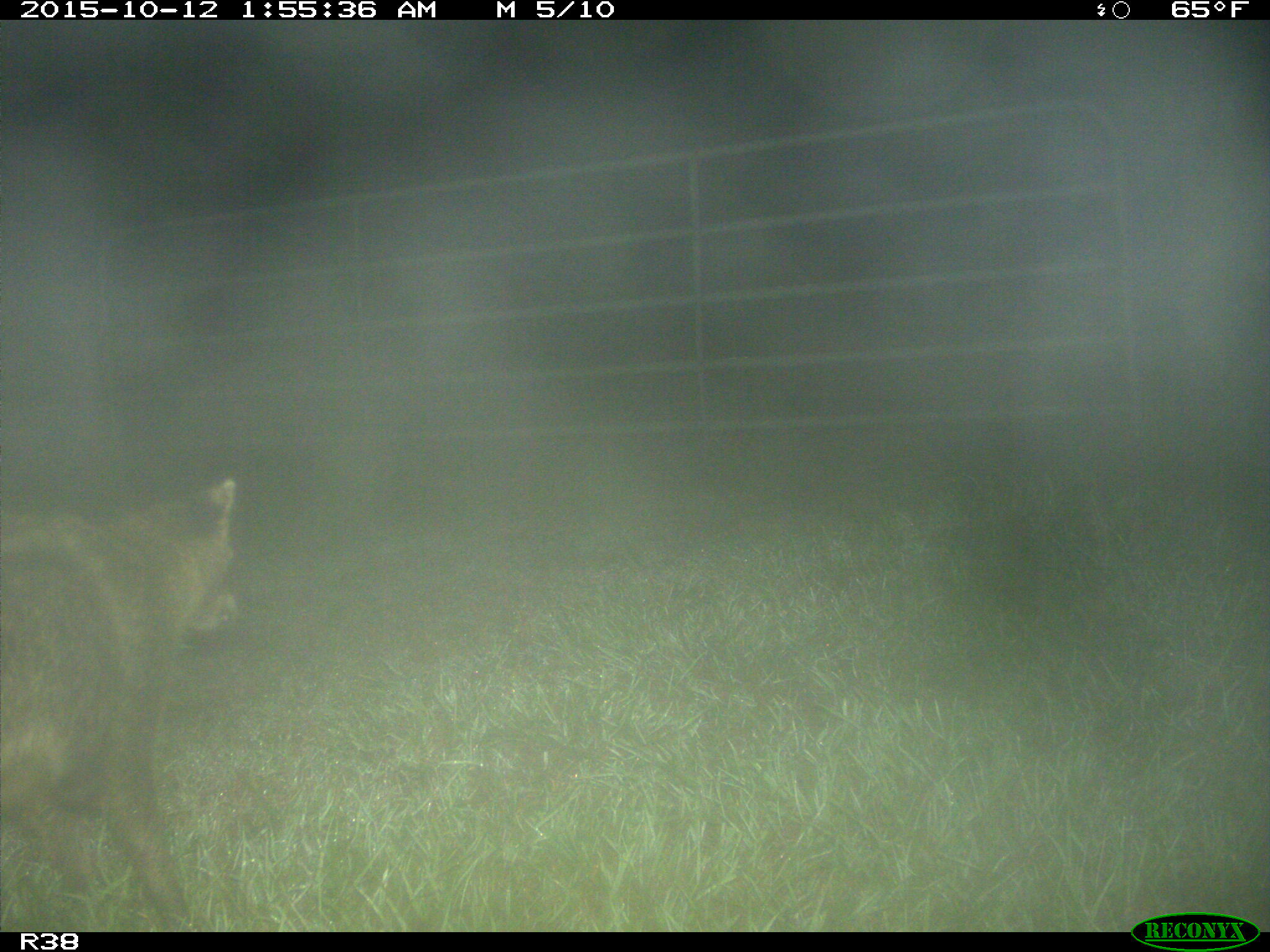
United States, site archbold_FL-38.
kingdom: Animalia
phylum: Chordata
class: Mammalia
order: Carnivora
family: Procyonidae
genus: Procyon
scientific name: Procyon lotor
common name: common raccoon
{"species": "Procyon lotor (common raccoon)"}